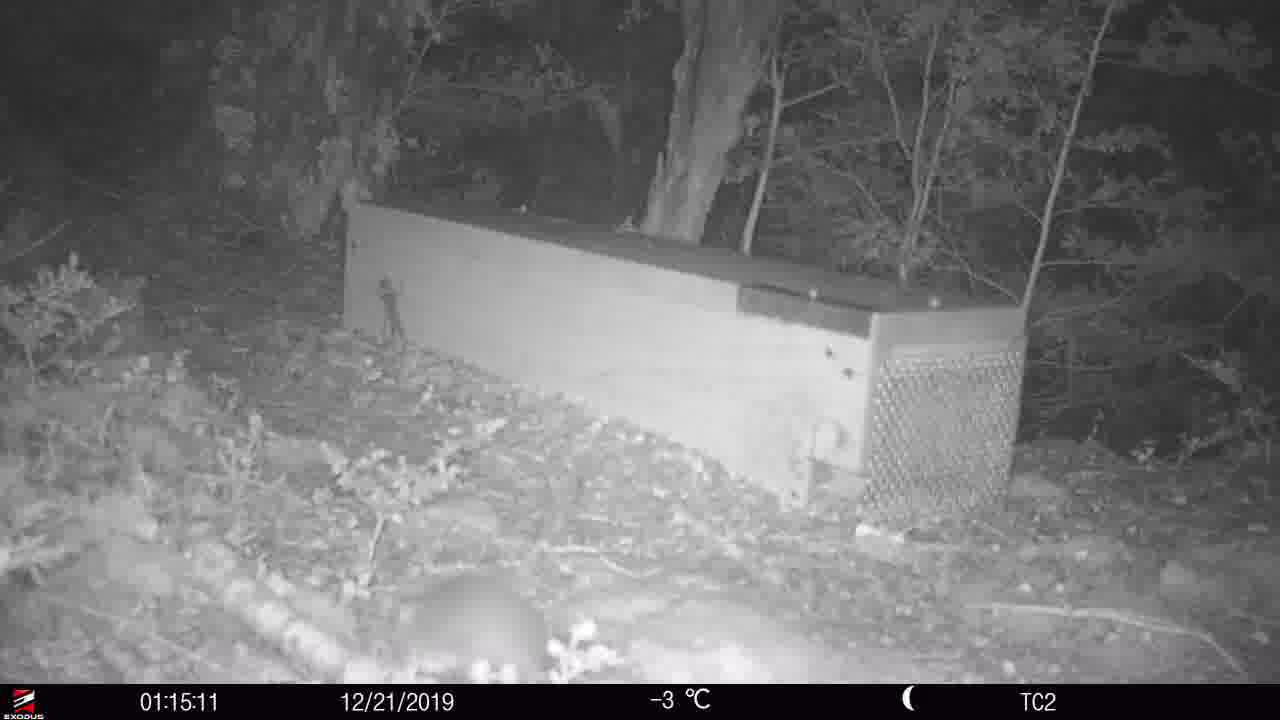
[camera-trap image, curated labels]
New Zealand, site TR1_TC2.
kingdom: Animalia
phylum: Chordata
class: Mammalia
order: Rodentia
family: Muridae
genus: Rattus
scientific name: Rattus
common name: rat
Rat (Rattus).